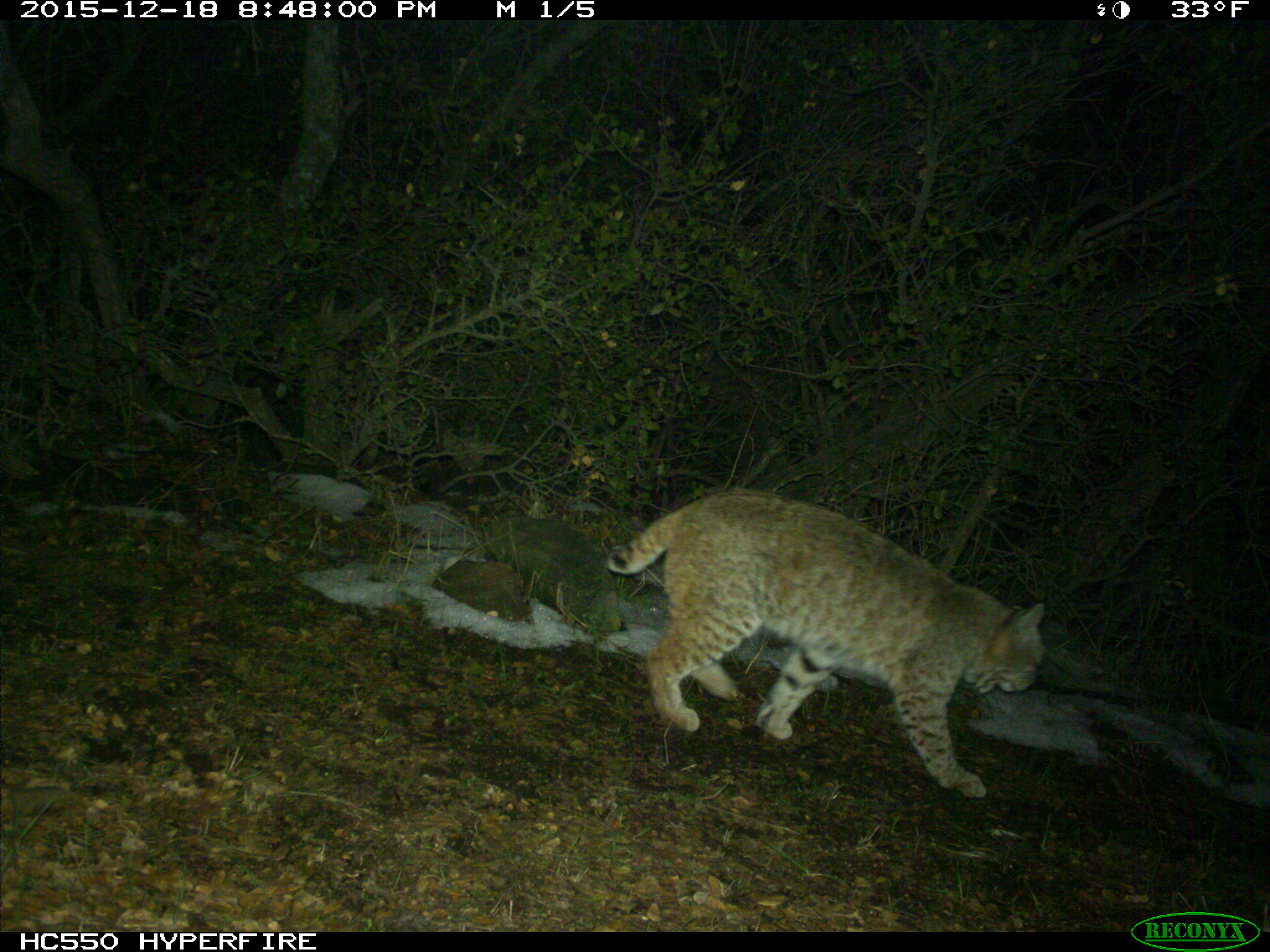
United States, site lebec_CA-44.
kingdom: Animalia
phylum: Chordata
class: Mammalia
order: Carnivora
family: Felidae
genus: Lynx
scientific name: Lynx rufus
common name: bobcat